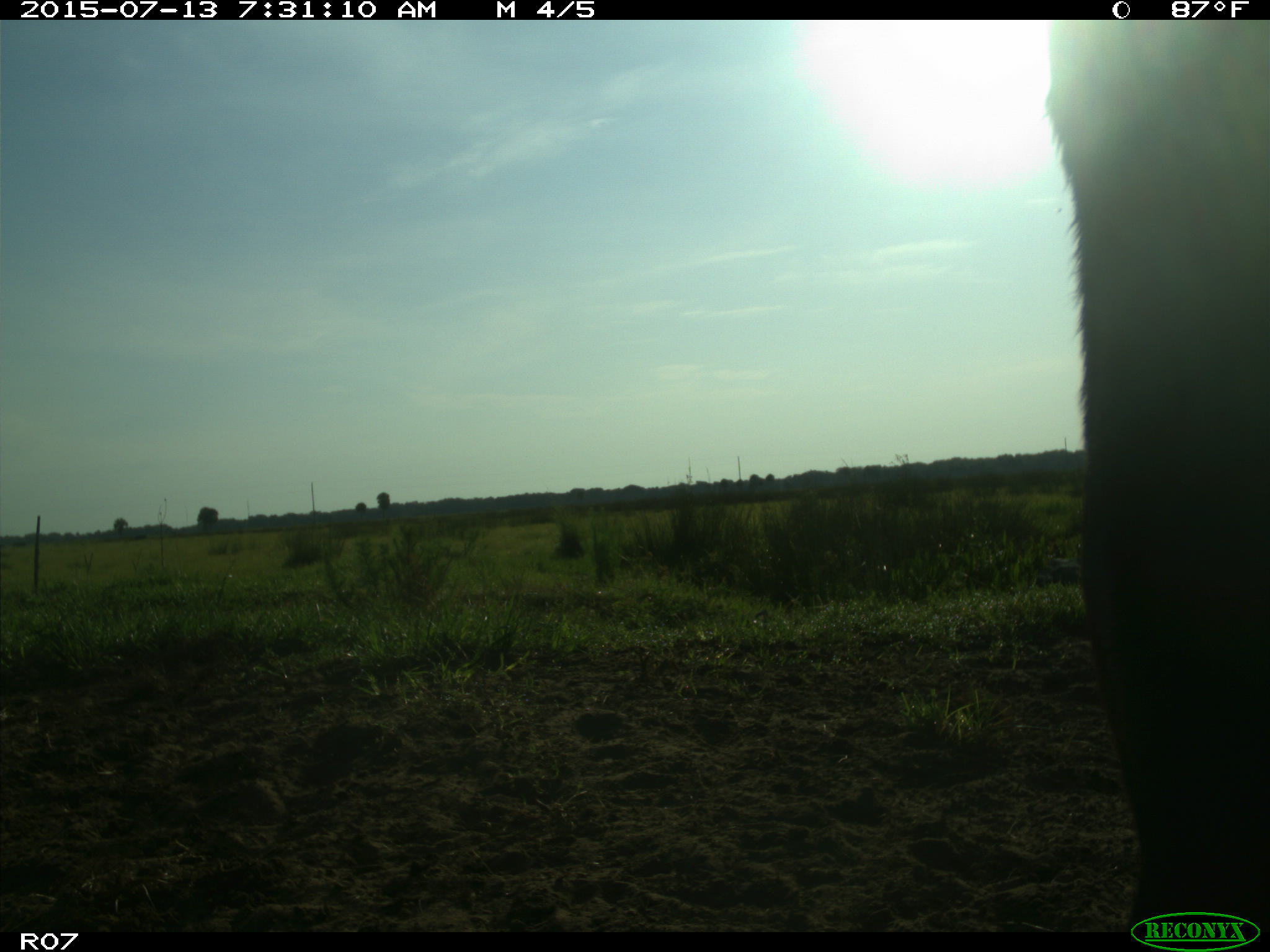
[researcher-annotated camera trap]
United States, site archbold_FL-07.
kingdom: Animalia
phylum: Chordata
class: Mammalia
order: Artiodactyla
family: Bovidae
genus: Bos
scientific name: Bos taurus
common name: domestic cow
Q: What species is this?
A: Bos taurus (domestic cow).